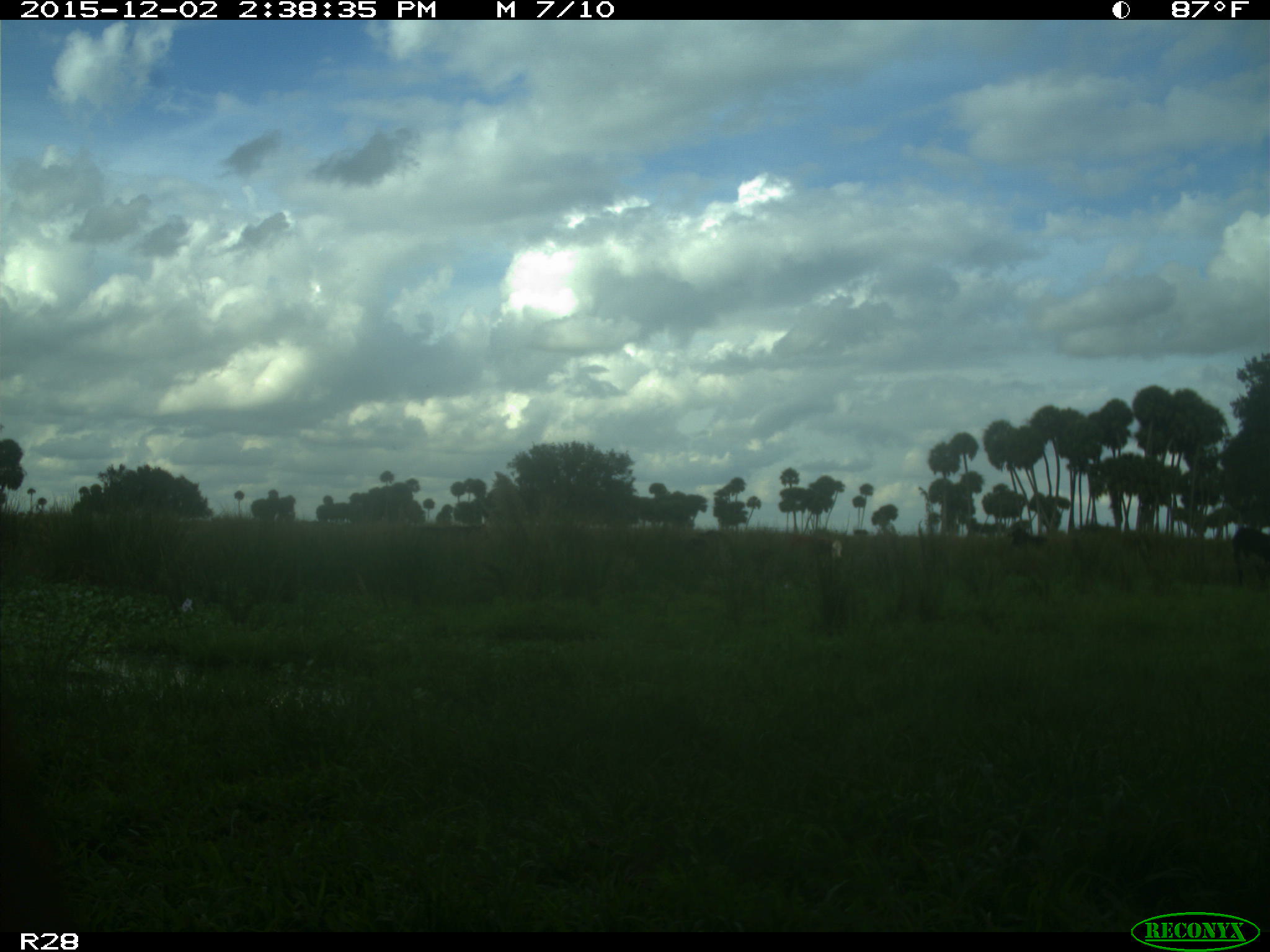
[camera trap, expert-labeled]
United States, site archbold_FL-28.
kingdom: Animalia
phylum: Chordata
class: Mammalia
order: Artiodactyla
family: Bovidae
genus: Bos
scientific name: Bos taurus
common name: domestic cow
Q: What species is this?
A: Bos taurus (domestic cow).